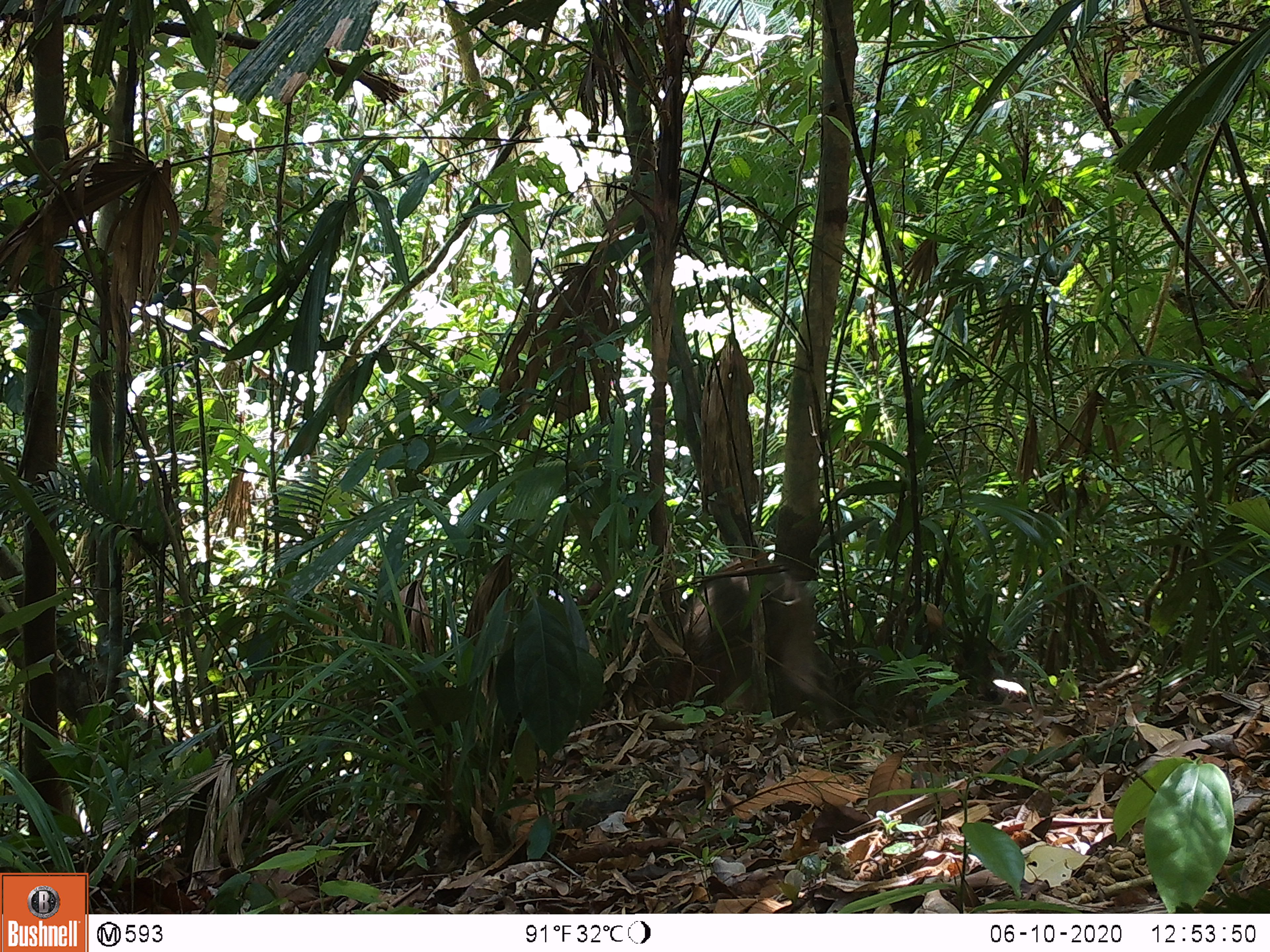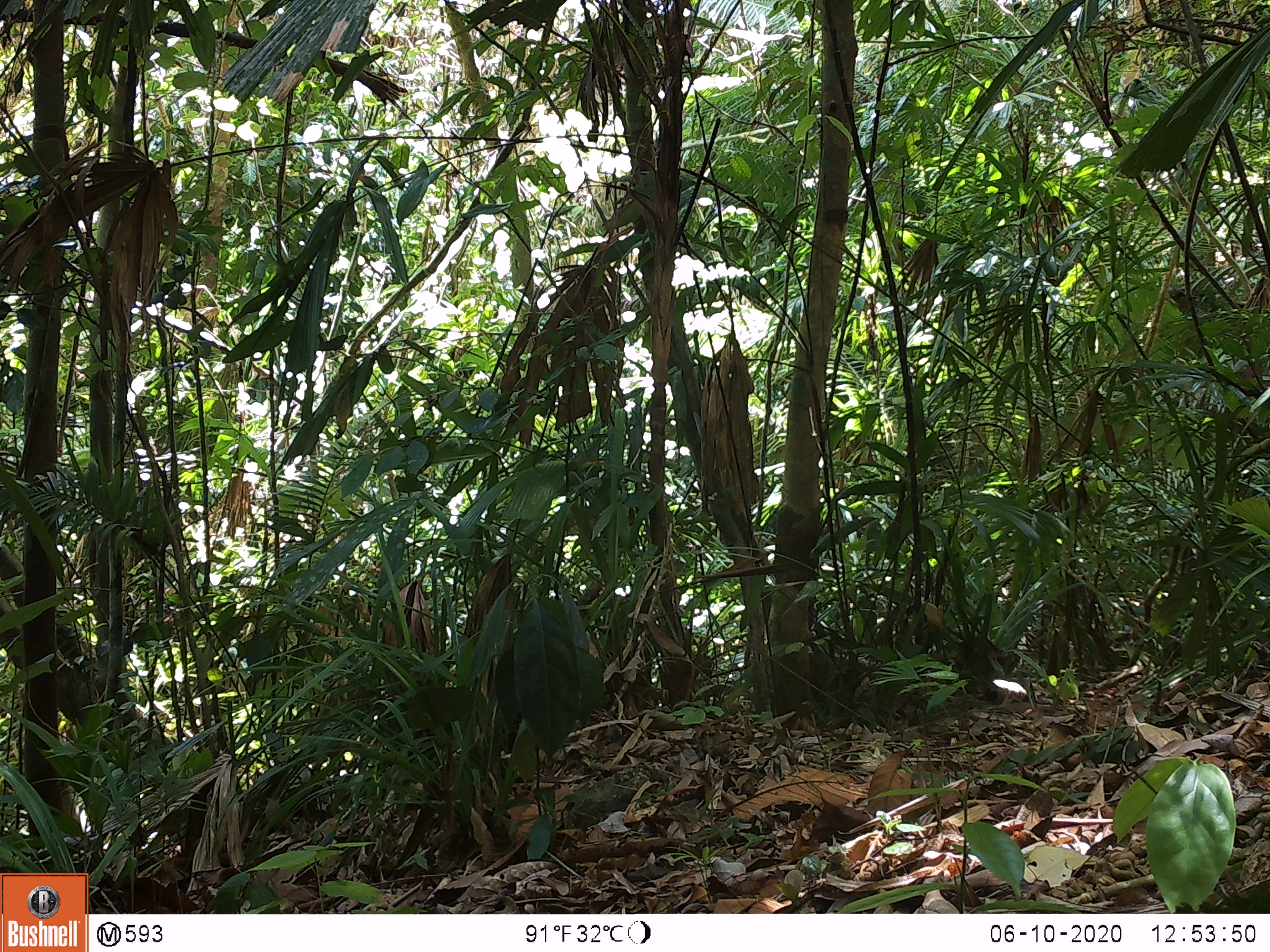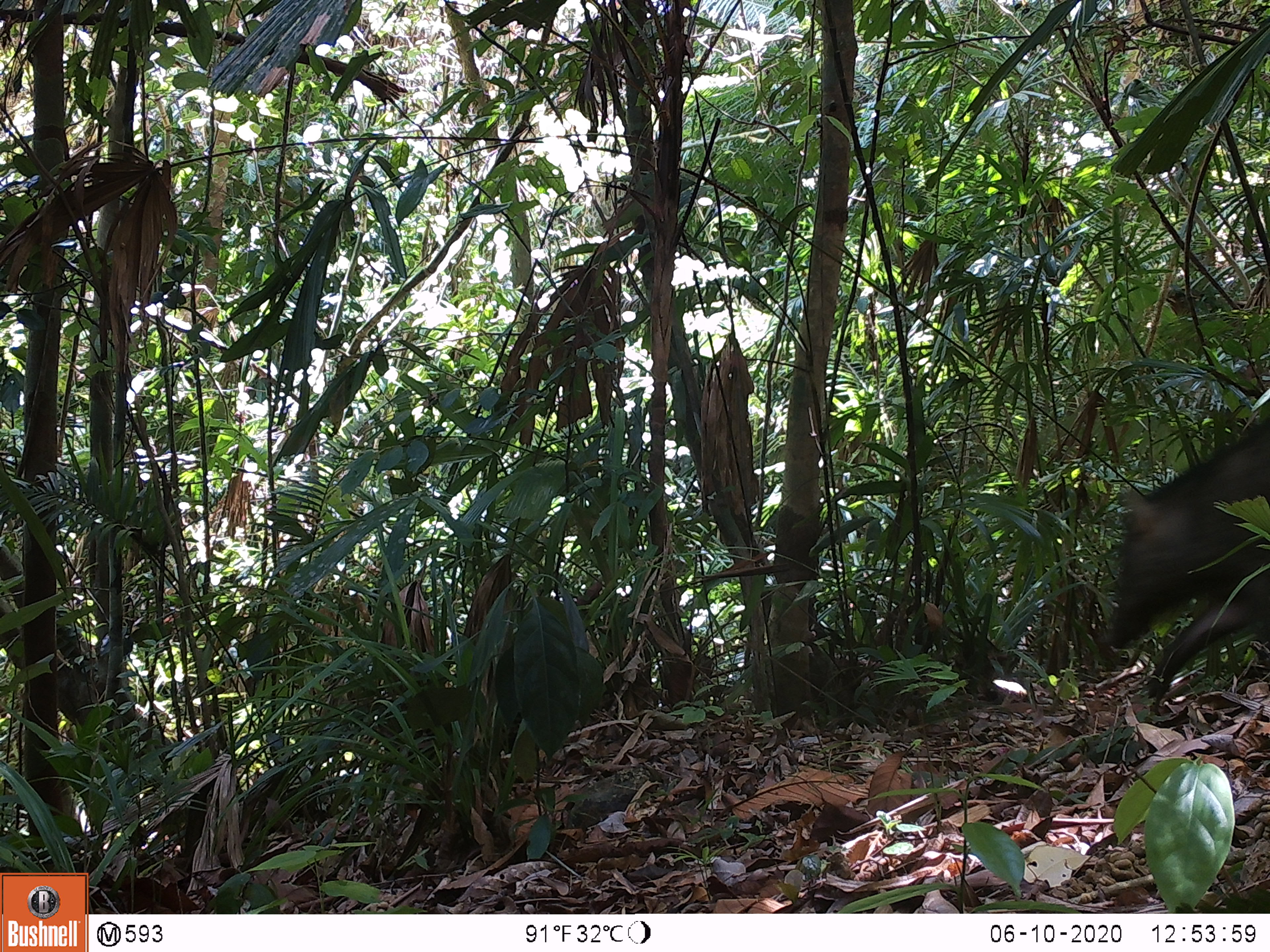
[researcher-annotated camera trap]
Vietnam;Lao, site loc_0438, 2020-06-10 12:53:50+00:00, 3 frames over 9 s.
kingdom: Animalia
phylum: Chordata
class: Mammalia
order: Artiodactyla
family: Suidae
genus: Sus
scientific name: Sus scrofa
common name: eurasian wild pig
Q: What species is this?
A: Eurasian wild pig (Sus scrofa).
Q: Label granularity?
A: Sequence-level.